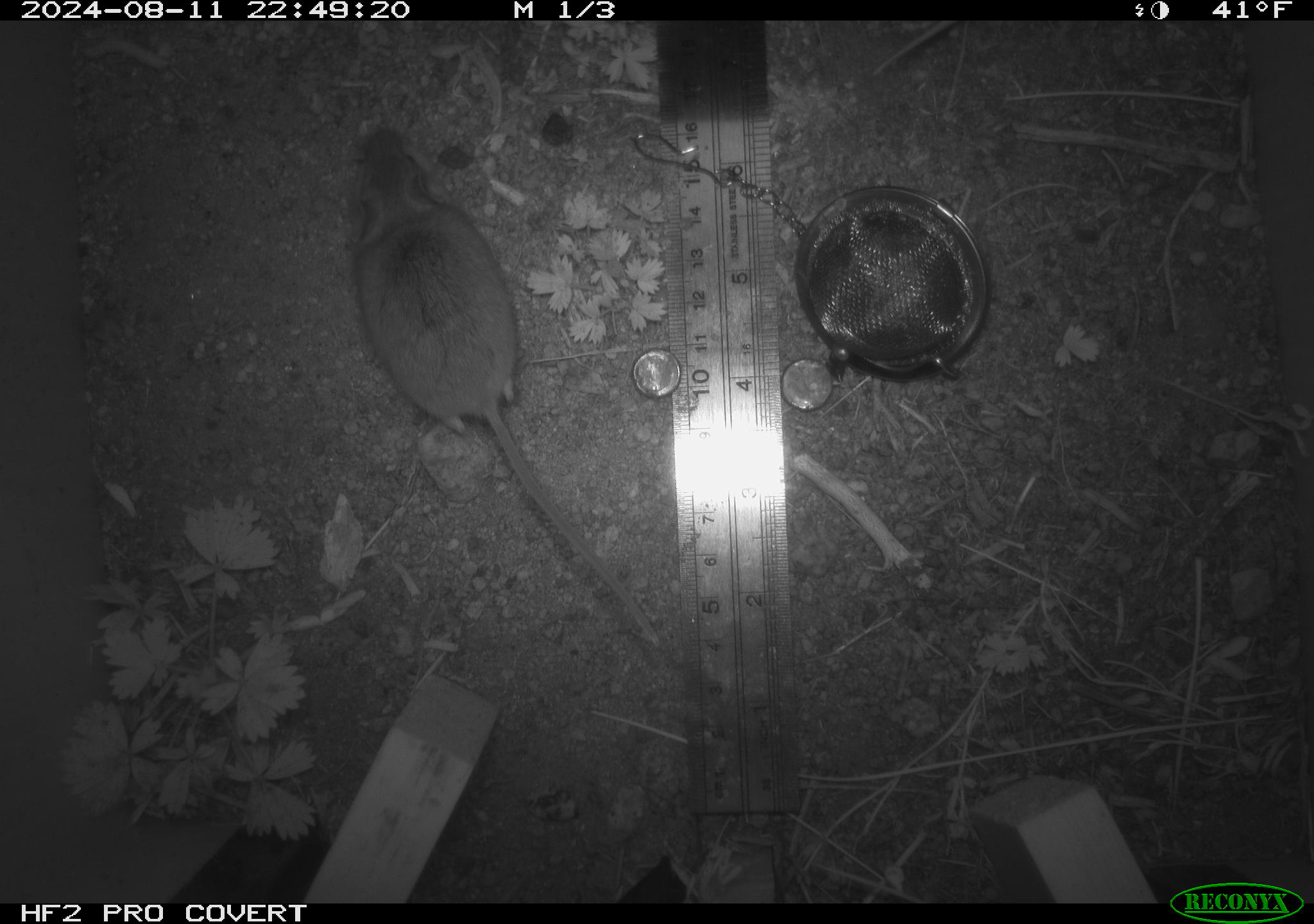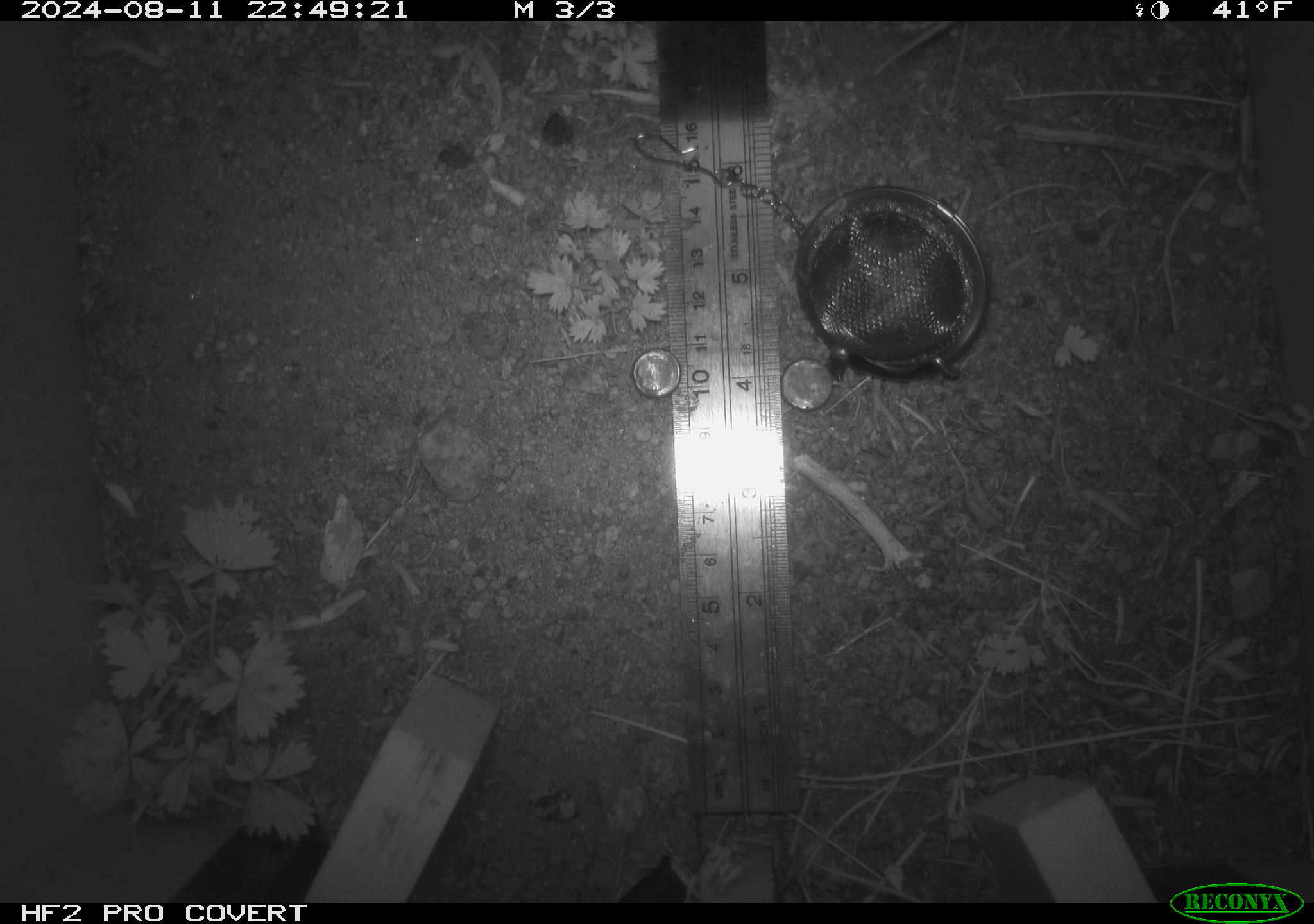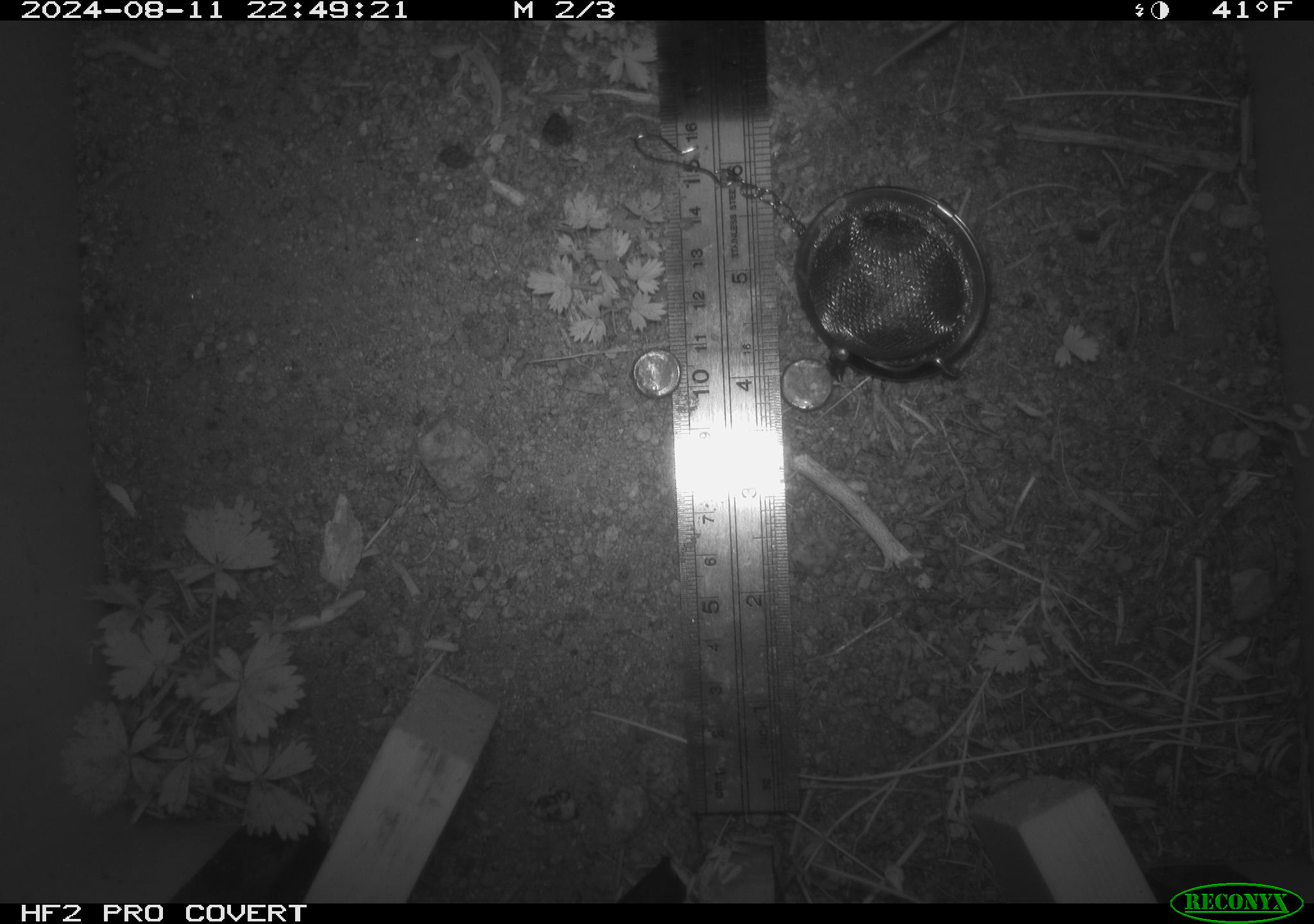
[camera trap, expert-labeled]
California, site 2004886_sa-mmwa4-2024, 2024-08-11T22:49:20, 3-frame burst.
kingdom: Animalia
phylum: Chordata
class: Mammalia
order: Rodentia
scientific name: Rodentia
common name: mouse species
Mouse species (Rodentia).